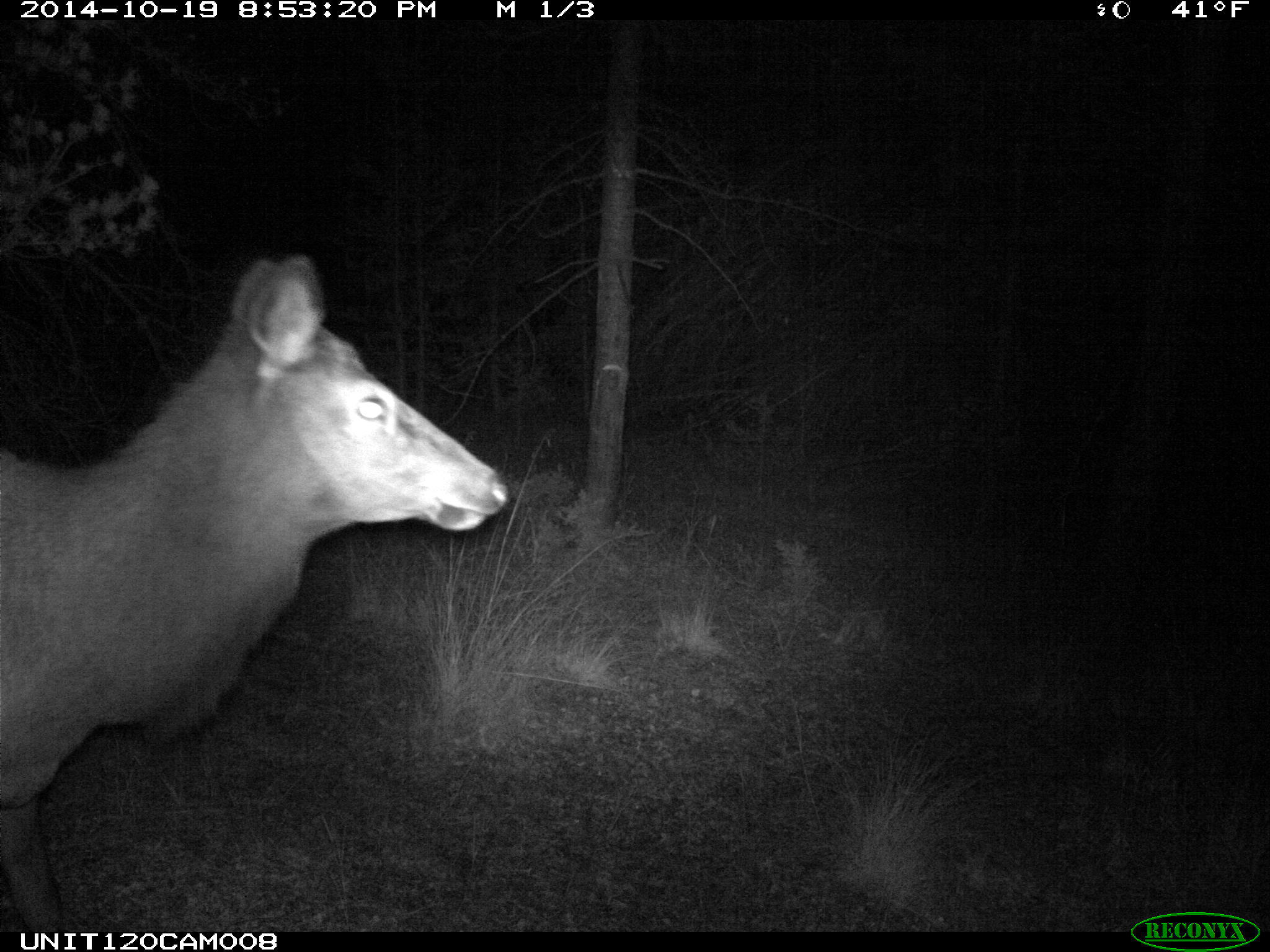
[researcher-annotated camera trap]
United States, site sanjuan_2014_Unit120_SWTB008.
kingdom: Animalia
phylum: Chordata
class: Mammalia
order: Artiodactyla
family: Cervidae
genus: Cervus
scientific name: Cervus elaphus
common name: red deer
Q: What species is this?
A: Cervus elaphus (red deer).